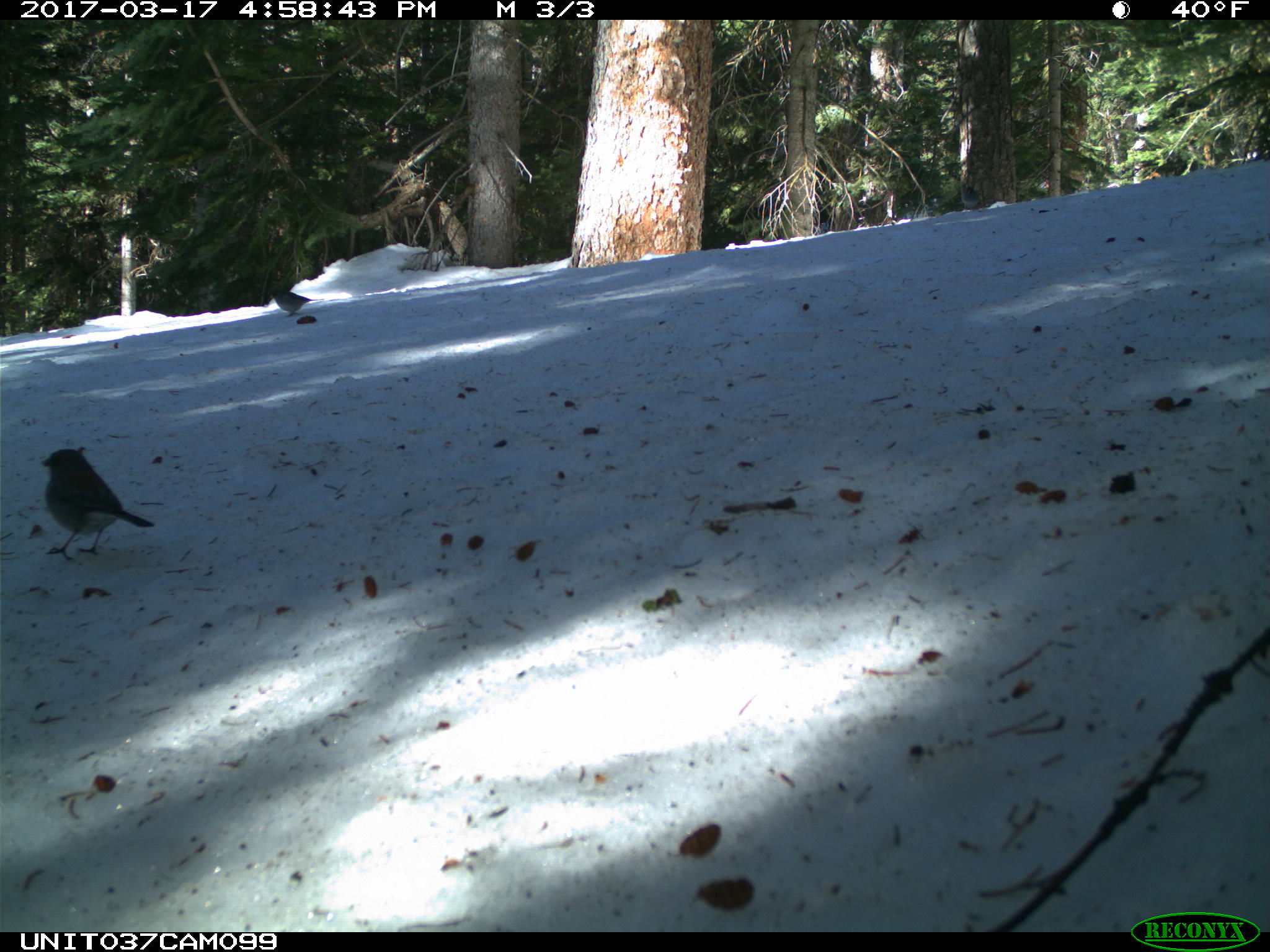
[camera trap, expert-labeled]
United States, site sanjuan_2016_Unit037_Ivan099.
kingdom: Animalia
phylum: Chordata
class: Aves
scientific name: Aves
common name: birds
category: unidentified bird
Unidentified bird (birds) (Aves).